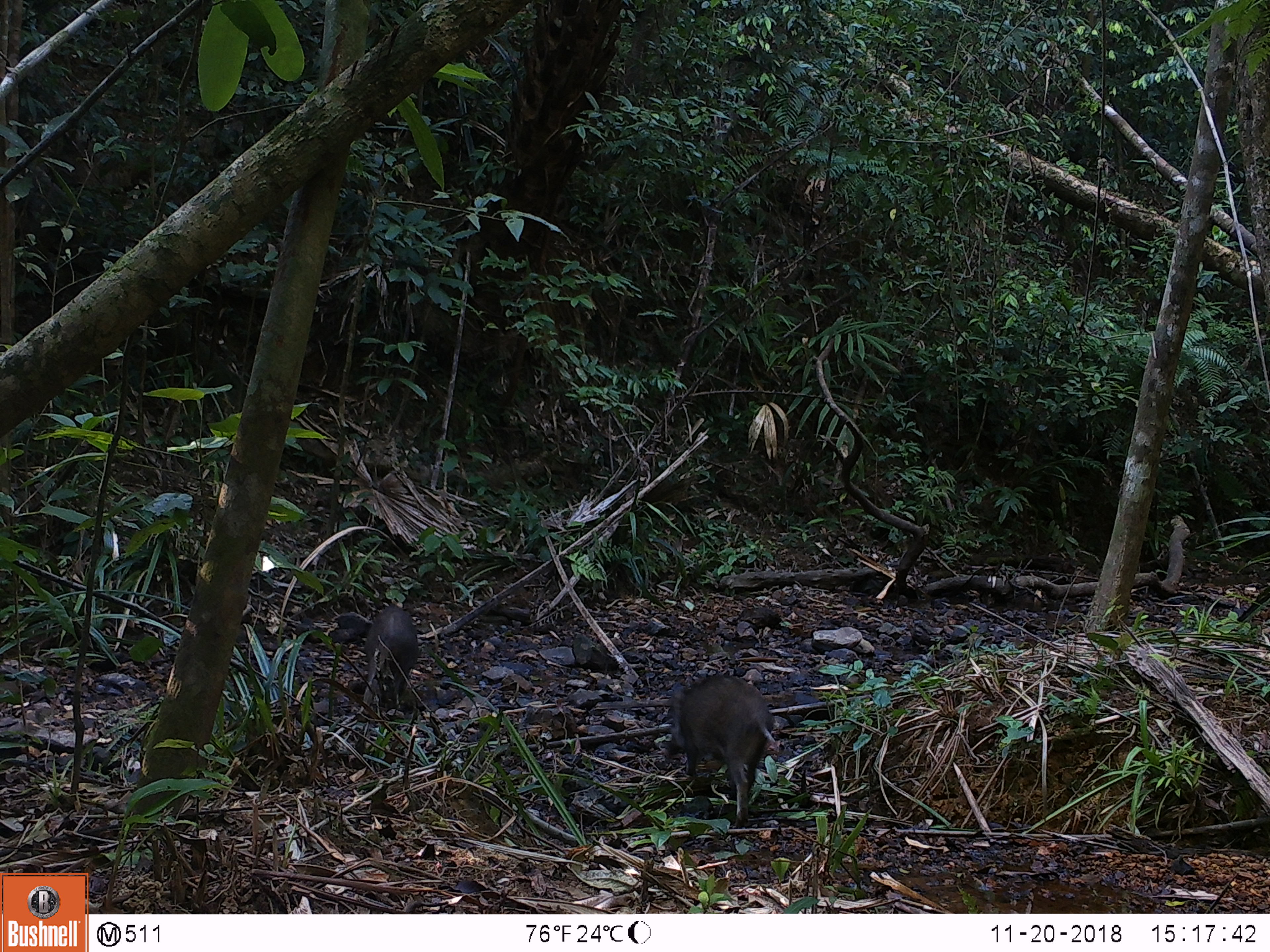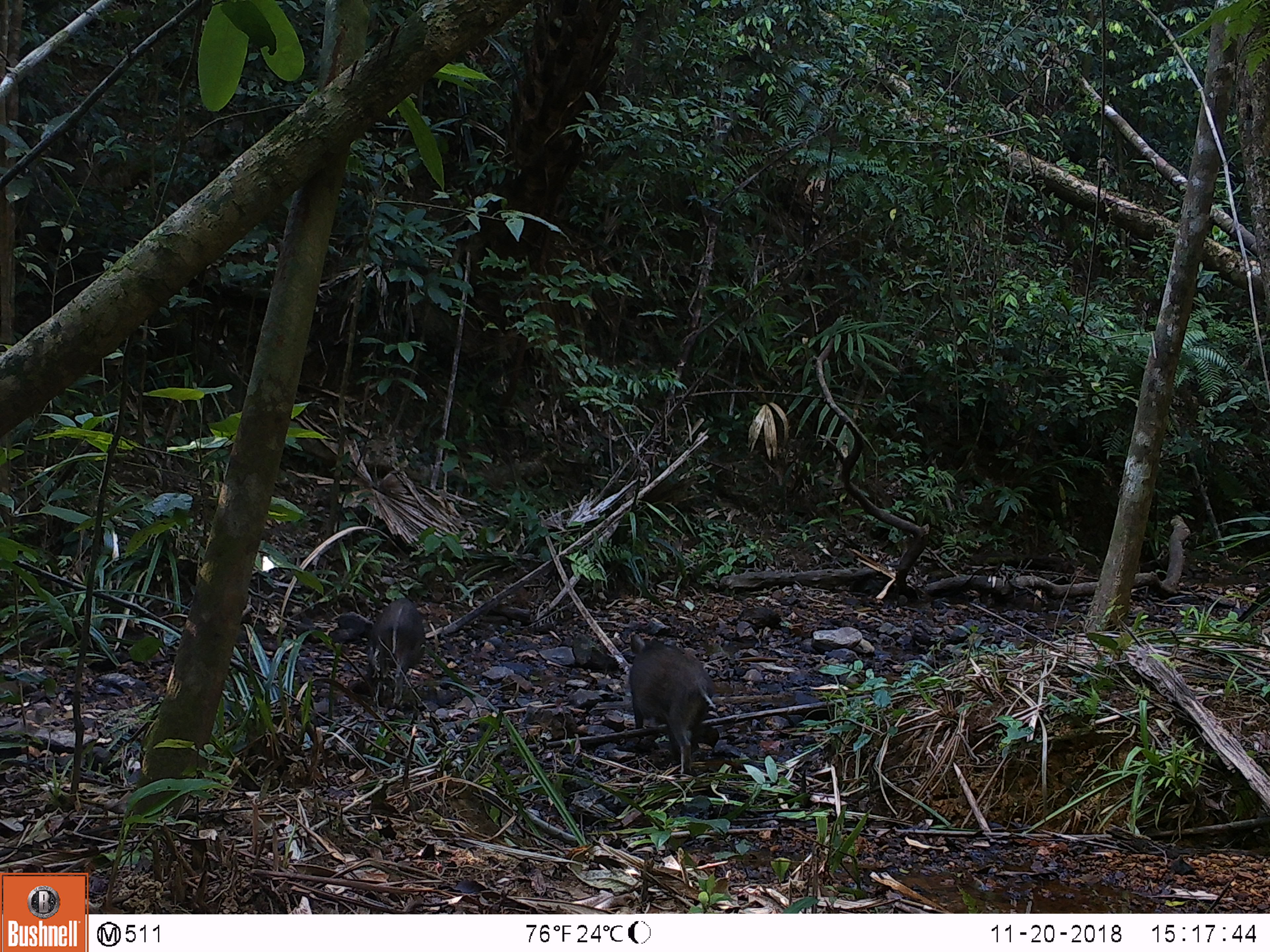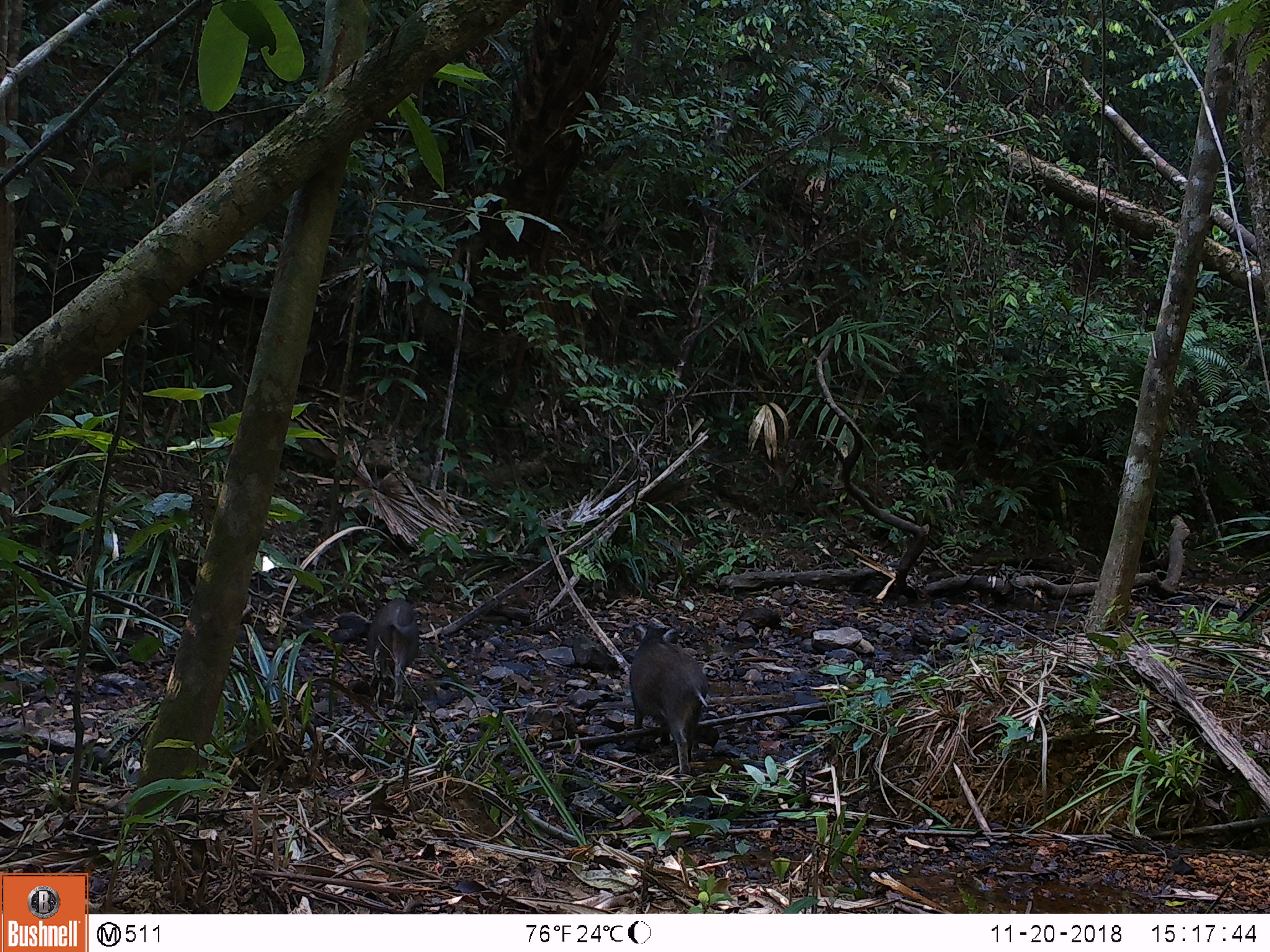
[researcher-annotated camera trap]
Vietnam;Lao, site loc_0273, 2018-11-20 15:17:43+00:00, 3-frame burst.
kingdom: Animalia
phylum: Chordata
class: Mammalia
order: Artiodactyla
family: Suidae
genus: Sus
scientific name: Sus scrofa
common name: eurasian wild pig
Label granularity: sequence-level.